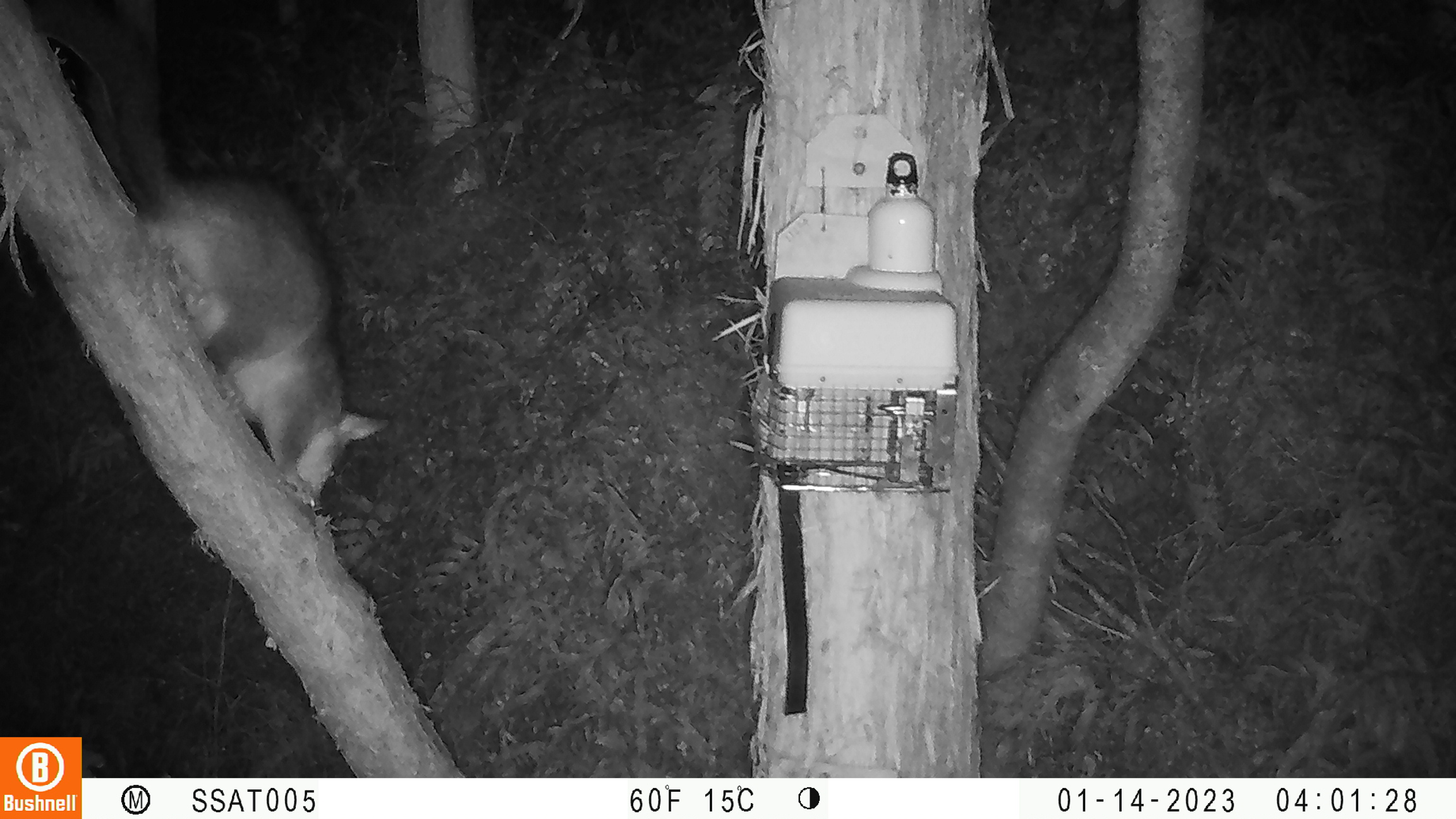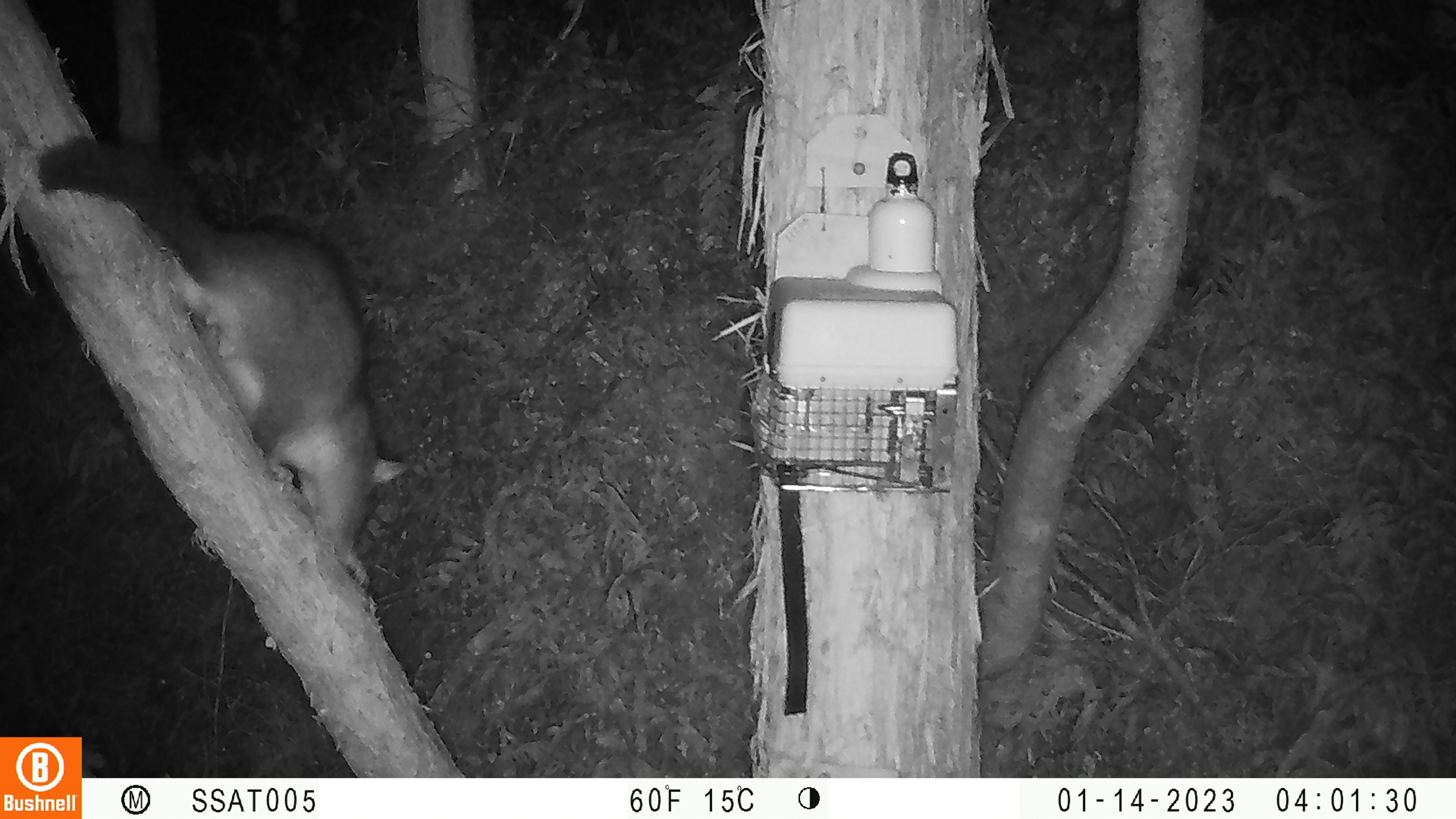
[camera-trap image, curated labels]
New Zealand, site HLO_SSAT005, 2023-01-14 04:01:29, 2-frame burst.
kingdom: Animalia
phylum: Chordata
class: Mammalia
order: Diprotodontia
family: Phalangeridae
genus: Trichosurus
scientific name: Trichosurus vulpecula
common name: common brushtail possum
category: possum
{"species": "possum (common brushtail possum) (Trichosurus vulpecula)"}